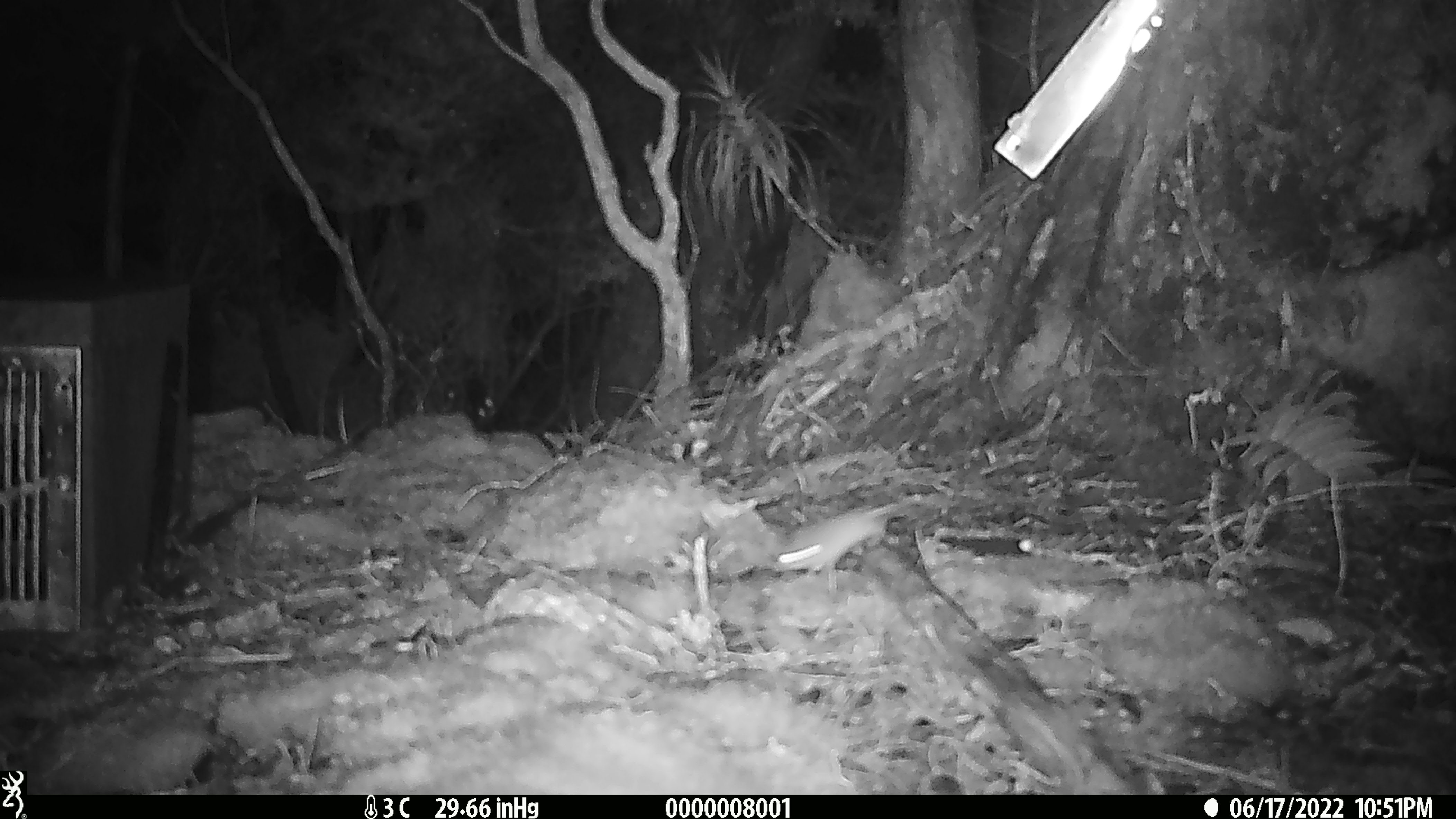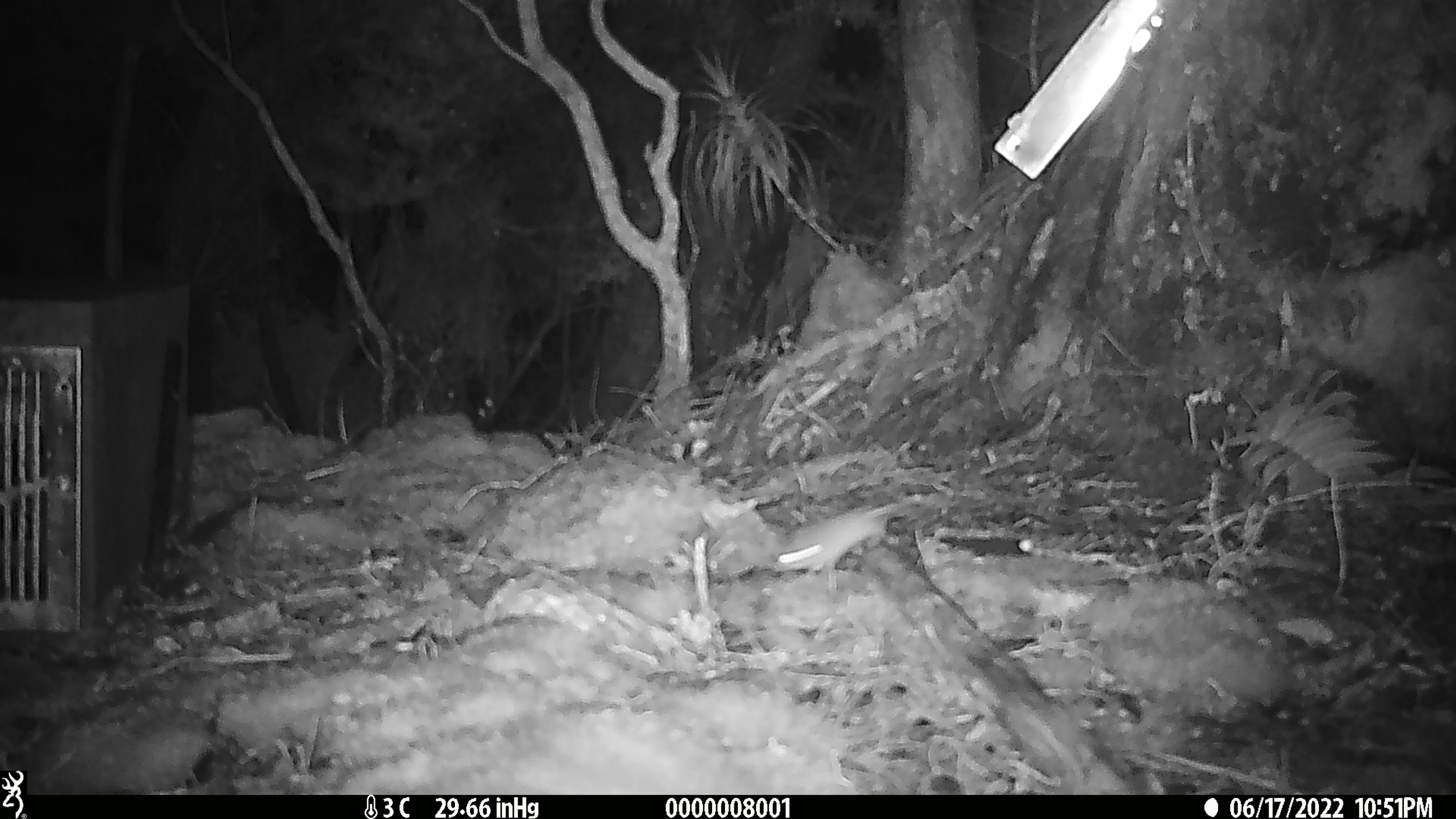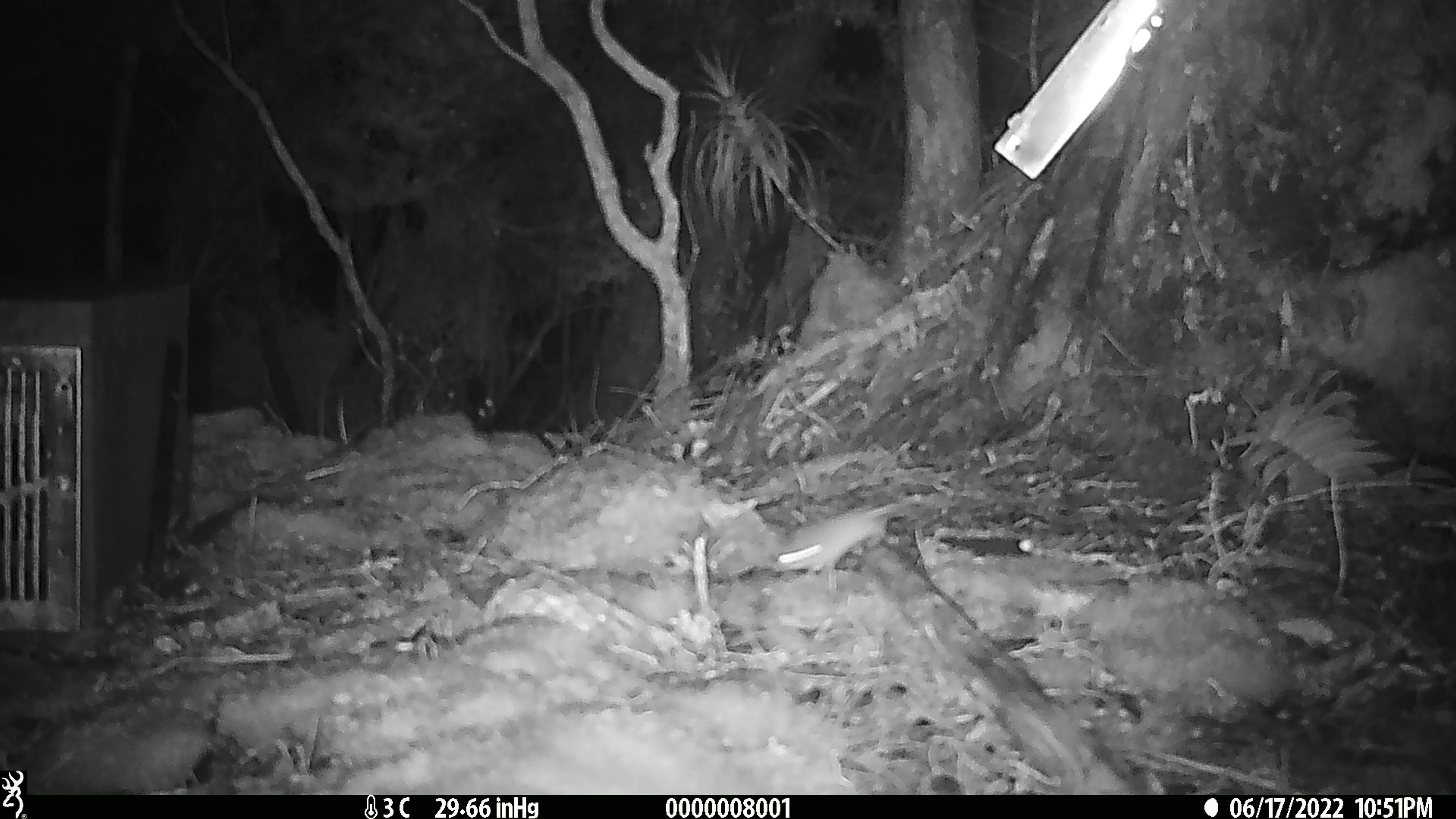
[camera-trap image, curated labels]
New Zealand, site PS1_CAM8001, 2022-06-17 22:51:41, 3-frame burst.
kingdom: Animalia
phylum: Chordata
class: Mammalia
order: Rodentia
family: Muridae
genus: Mus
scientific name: Mus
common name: mouse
Mouse (Mus).